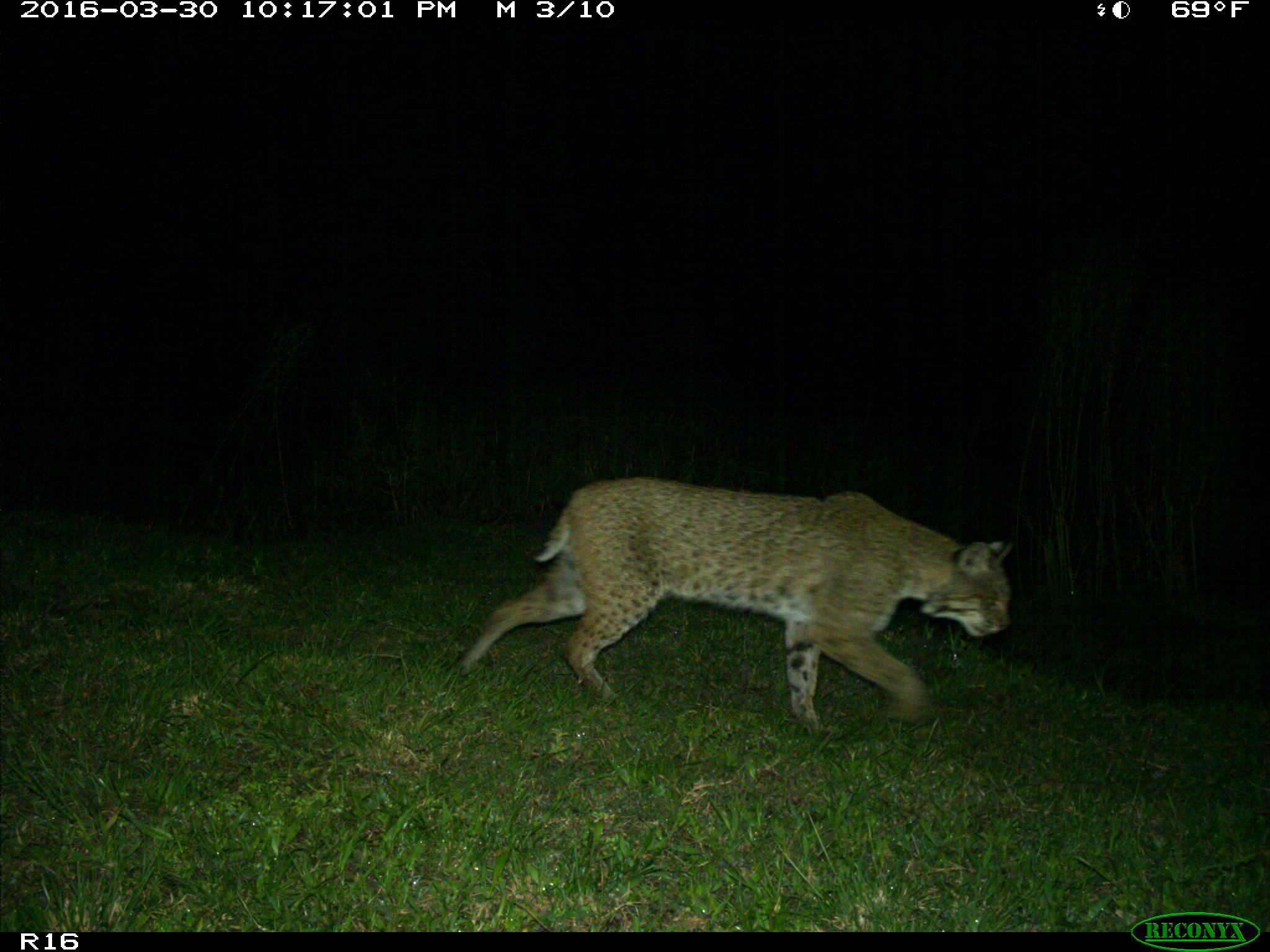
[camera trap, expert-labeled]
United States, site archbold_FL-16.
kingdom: Animalia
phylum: Chordata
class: Mammalia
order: Carnivora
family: Felidae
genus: Lynx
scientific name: Lynx rufus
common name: bobcat